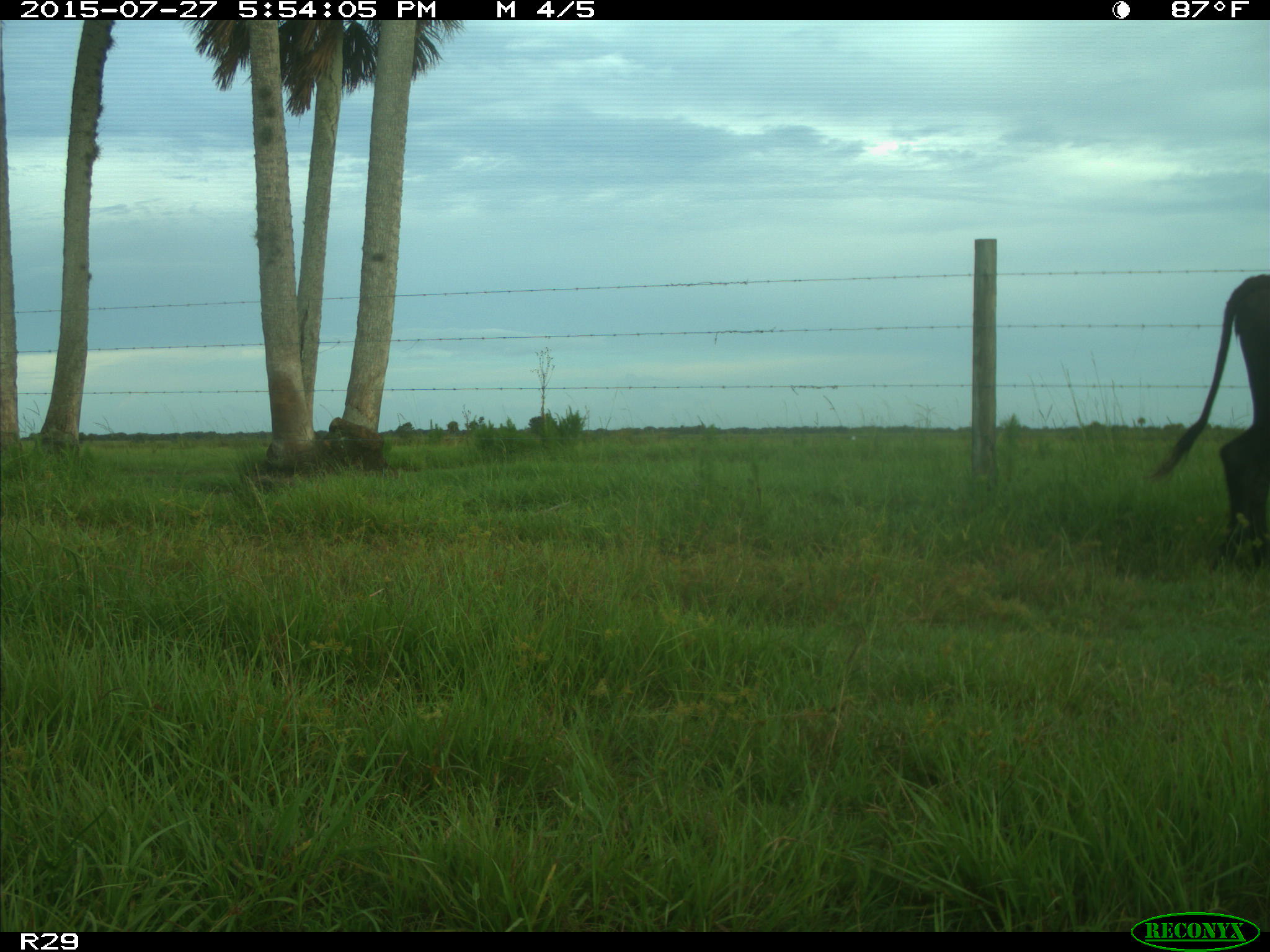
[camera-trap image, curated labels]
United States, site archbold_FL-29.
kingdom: Animalia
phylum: Chordata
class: Mammalia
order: Artiodactyla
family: Bovidae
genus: Bos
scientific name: Bos taurus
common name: domestic cow